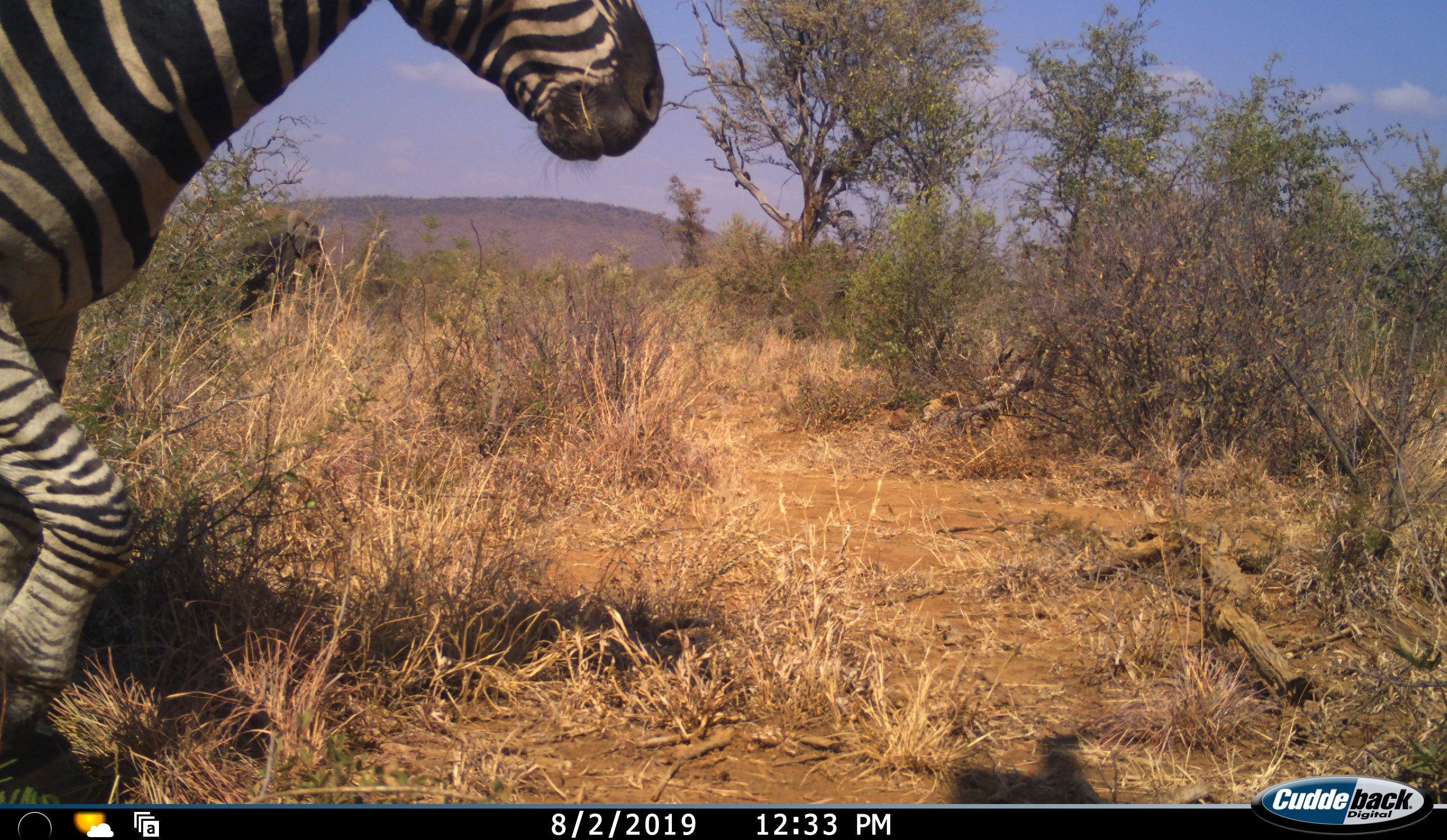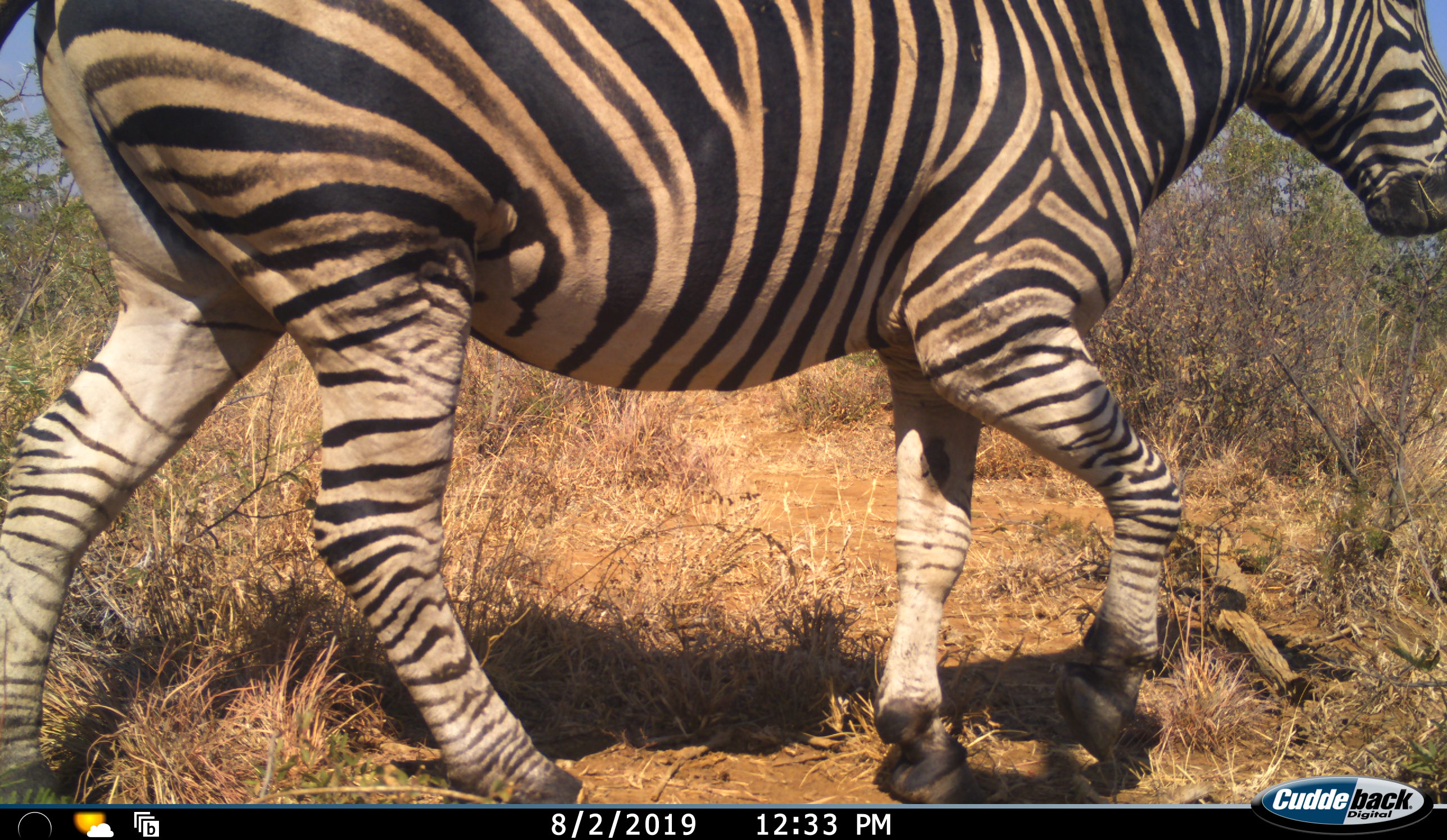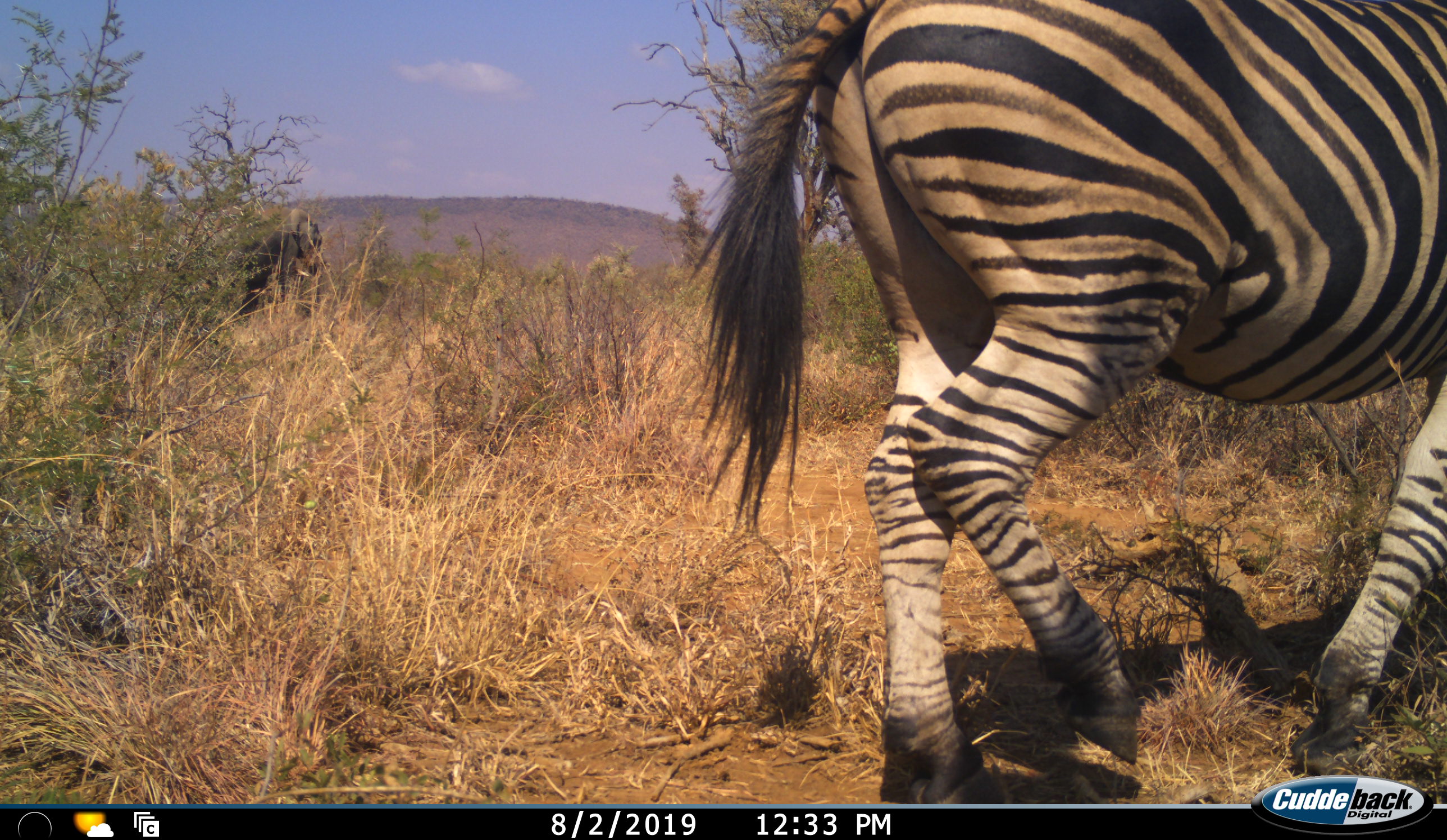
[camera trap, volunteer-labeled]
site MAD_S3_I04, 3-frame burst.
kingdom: Animalia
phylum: Chordata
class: Mammalia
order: Perissodactyla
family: Equidae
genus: Equus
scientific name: Equus quagga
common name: plains zebra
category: zebraplains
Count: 1.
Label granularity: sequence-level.